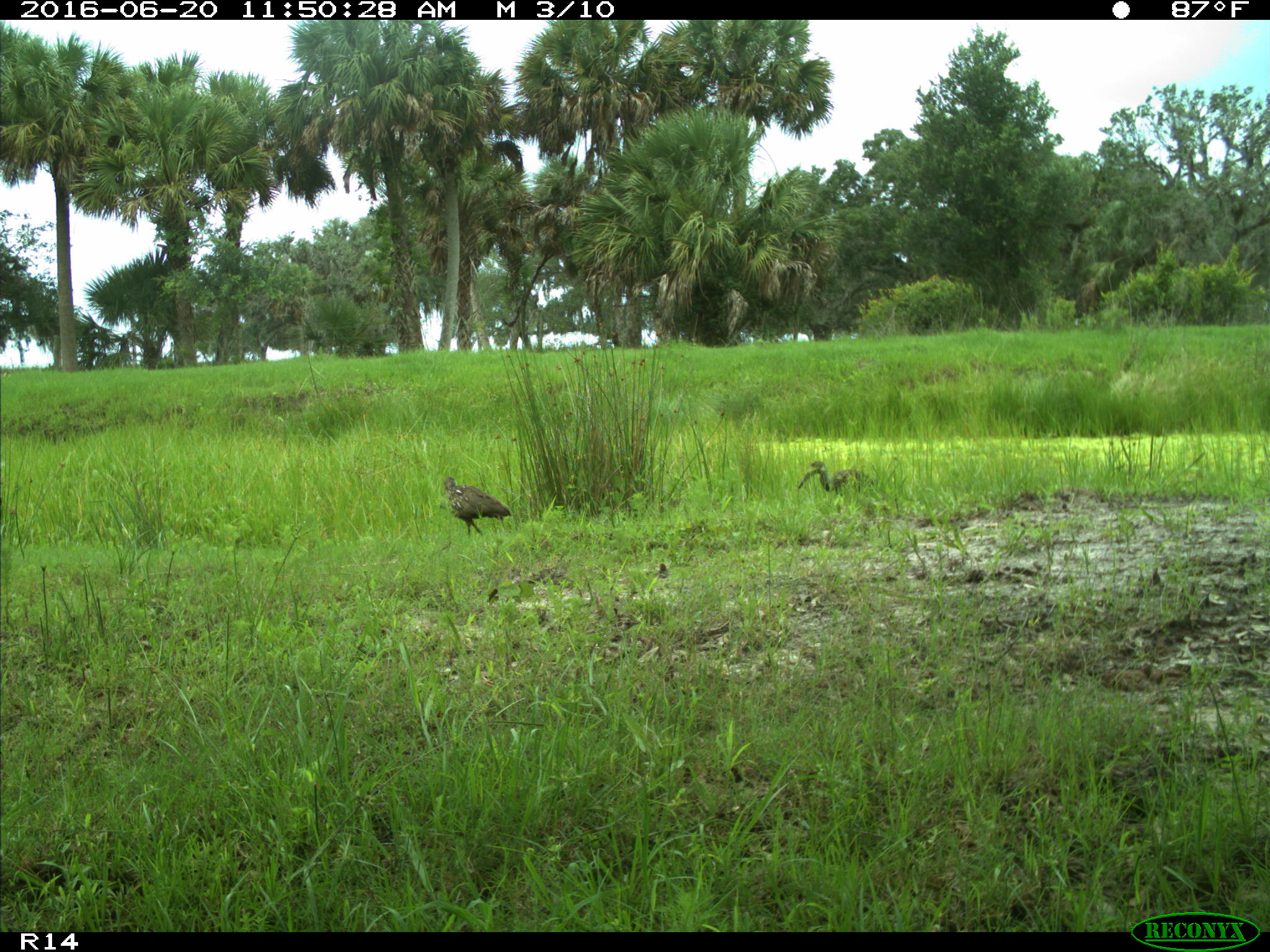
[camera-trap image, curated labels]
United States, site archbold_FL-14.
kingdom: Animalia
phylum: Chordata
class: Aves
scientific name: Aves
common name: birds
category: unidentified bird